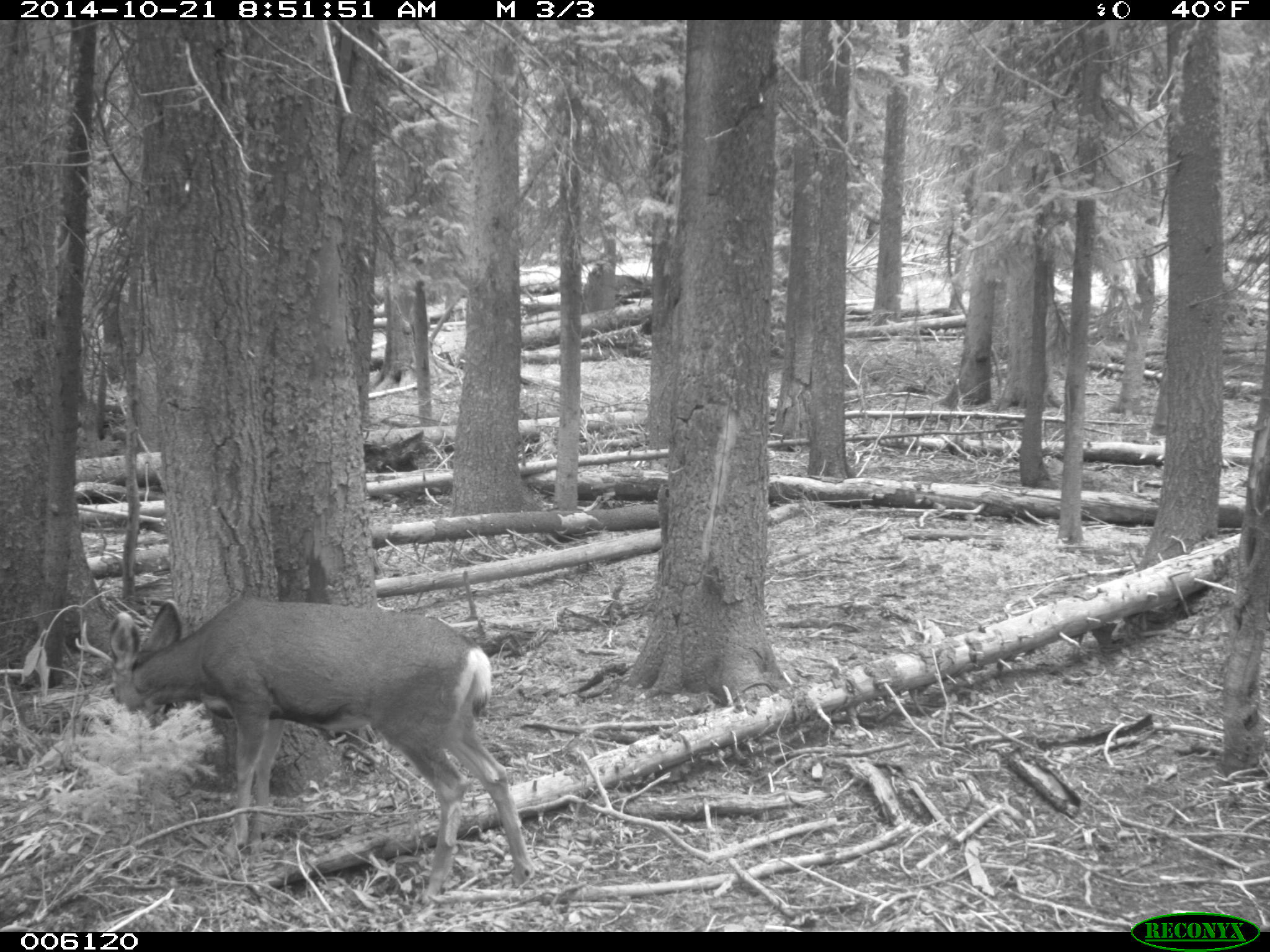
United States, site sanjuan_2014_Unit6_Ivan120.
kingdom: Animalia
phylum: Chordata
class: Mammalia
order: Artiodactyla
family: Cervidae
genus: Odocoileus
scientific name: Odocoileus hemionus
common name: mule deer